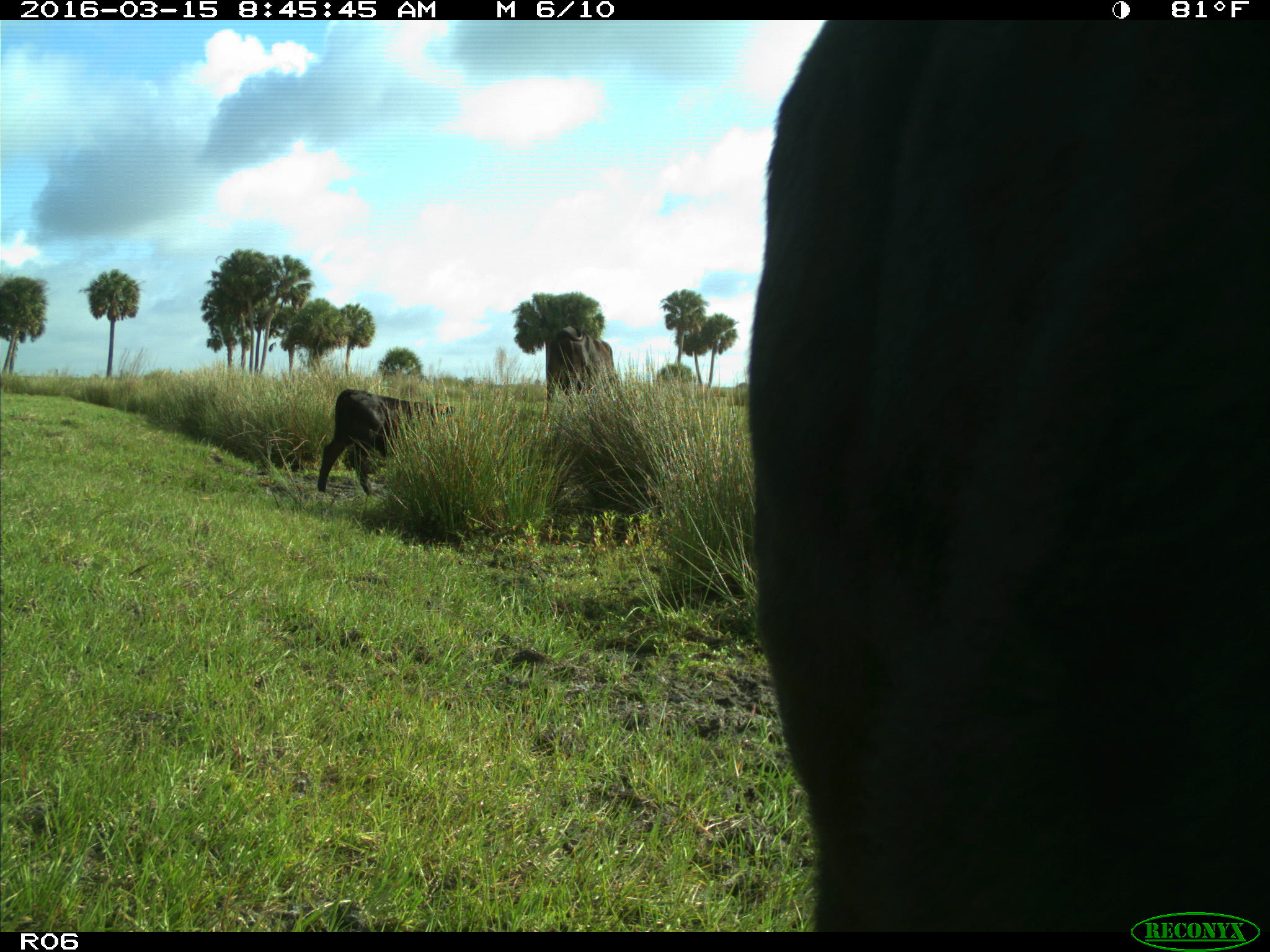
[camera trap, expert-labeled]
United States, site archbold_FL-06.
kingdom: Animalia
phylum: Chordata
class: Mammalia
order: Artiodactyla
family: Bovidae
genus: Bos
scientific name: Bos taurus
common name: domestic cow